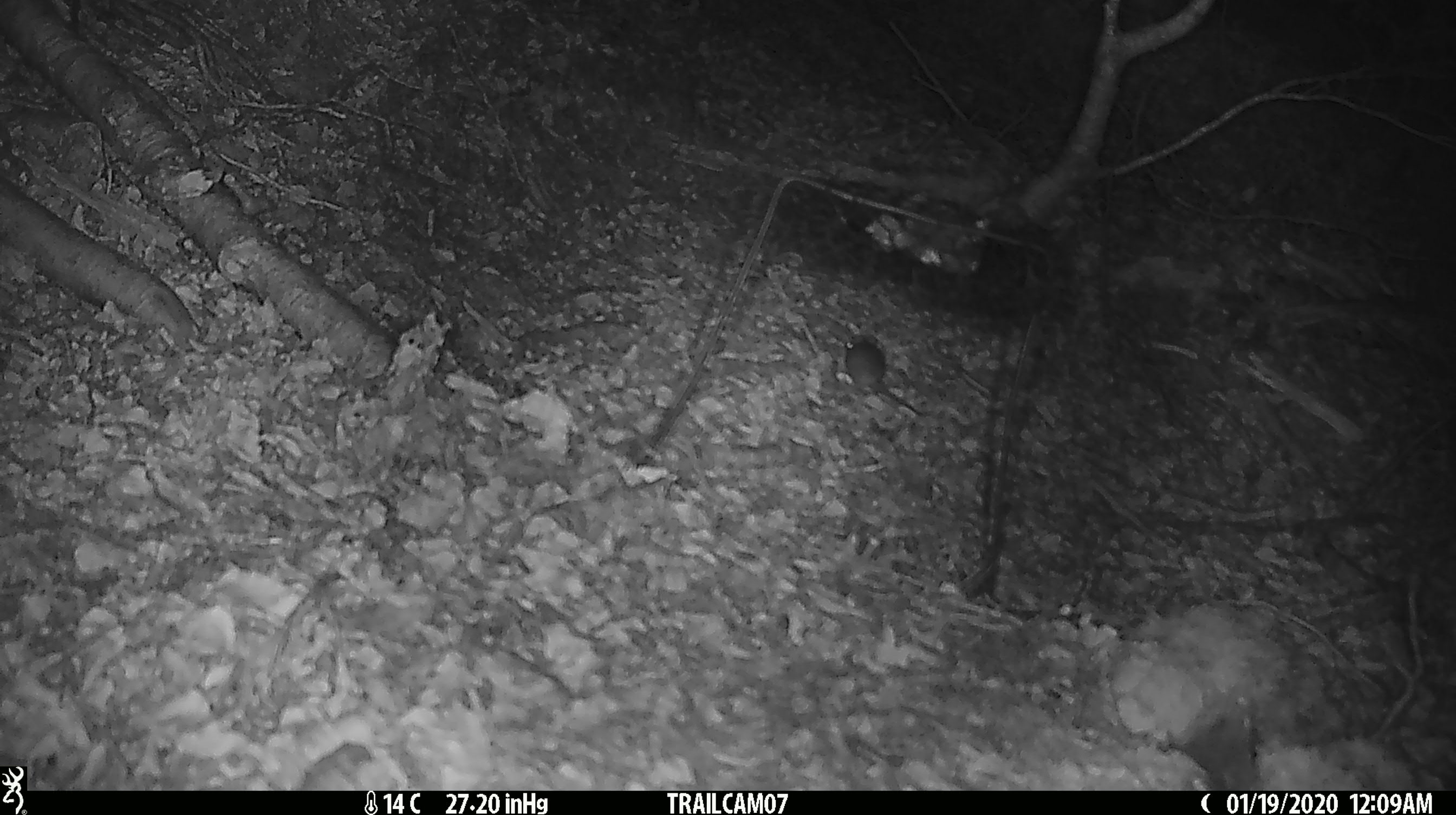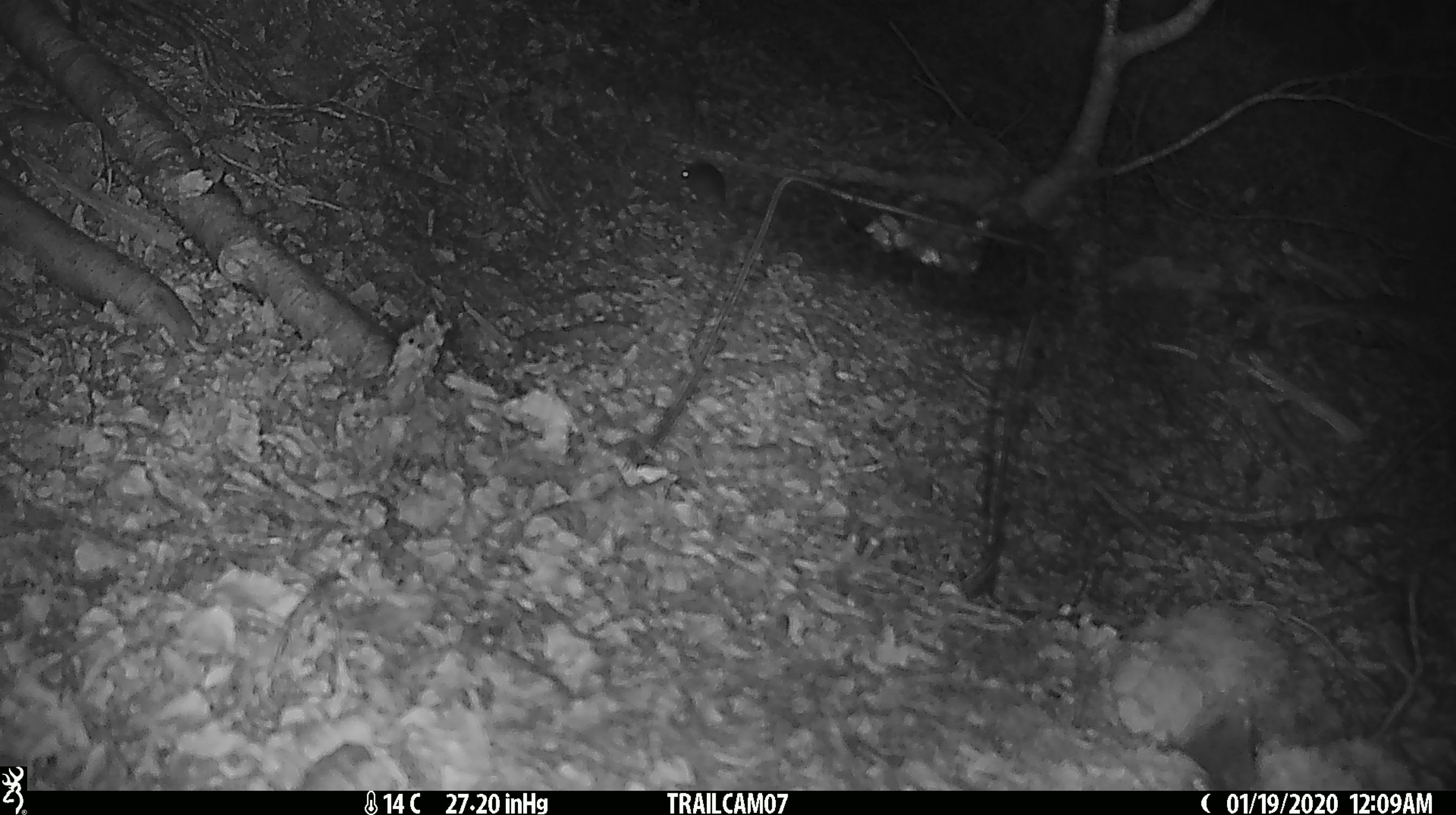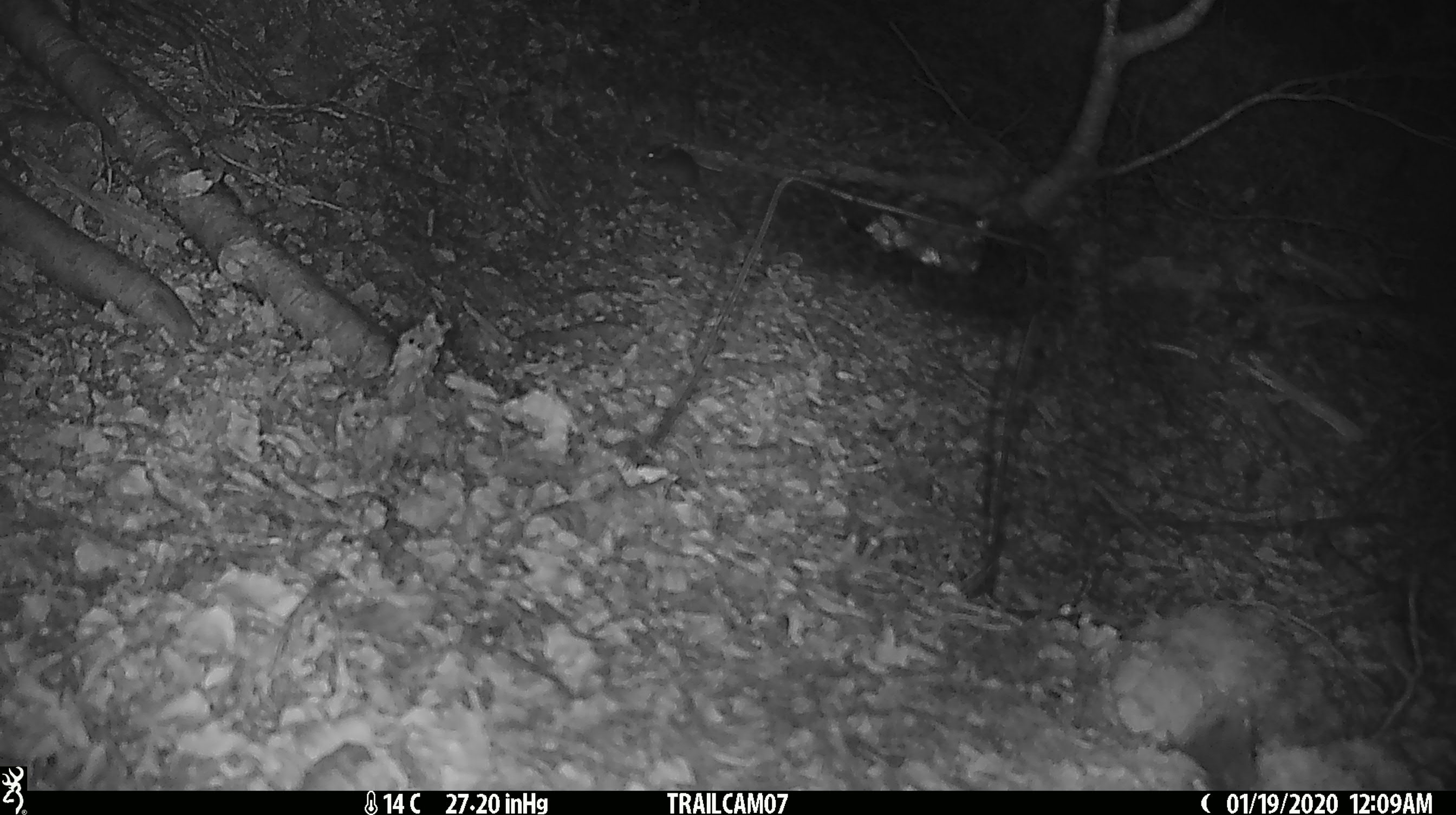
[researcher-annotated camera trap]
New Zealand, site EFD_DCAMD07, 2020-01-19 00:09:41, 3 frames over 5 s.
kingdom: Animalia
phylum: Chordata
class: Mammalia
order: Rodentia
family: Muridae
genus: Mus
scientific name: Mus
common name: mouse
Mouse (Mus).